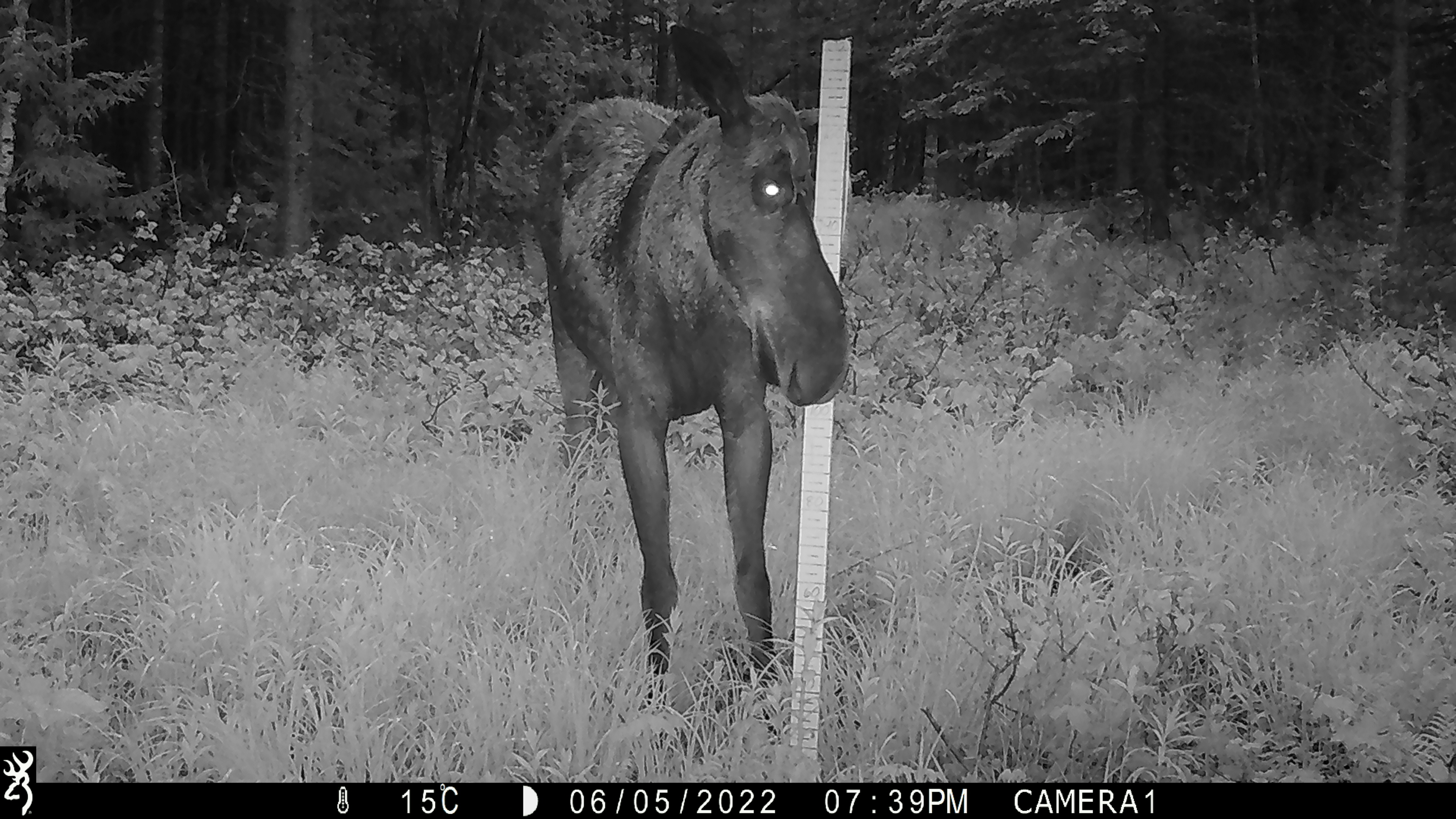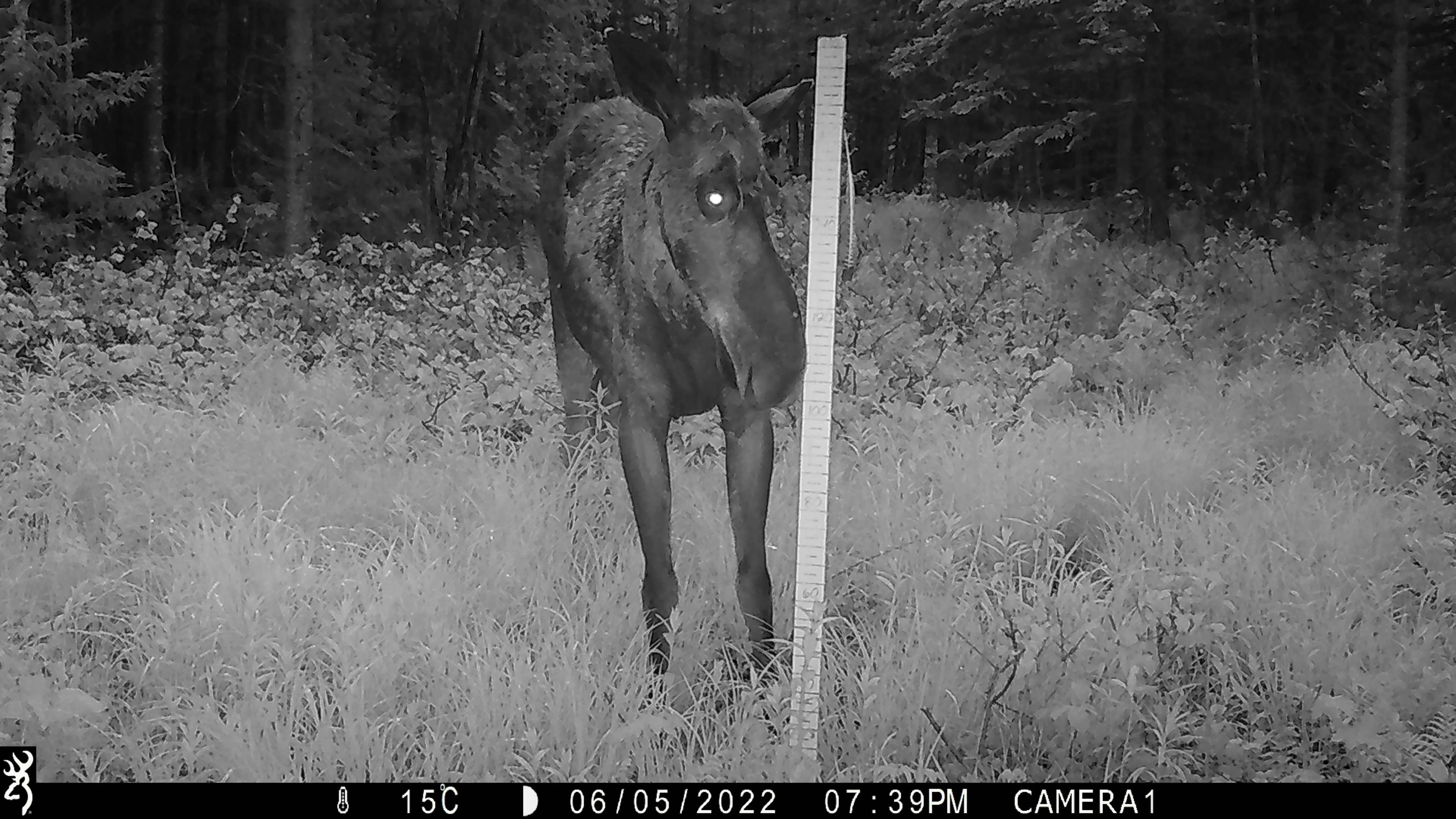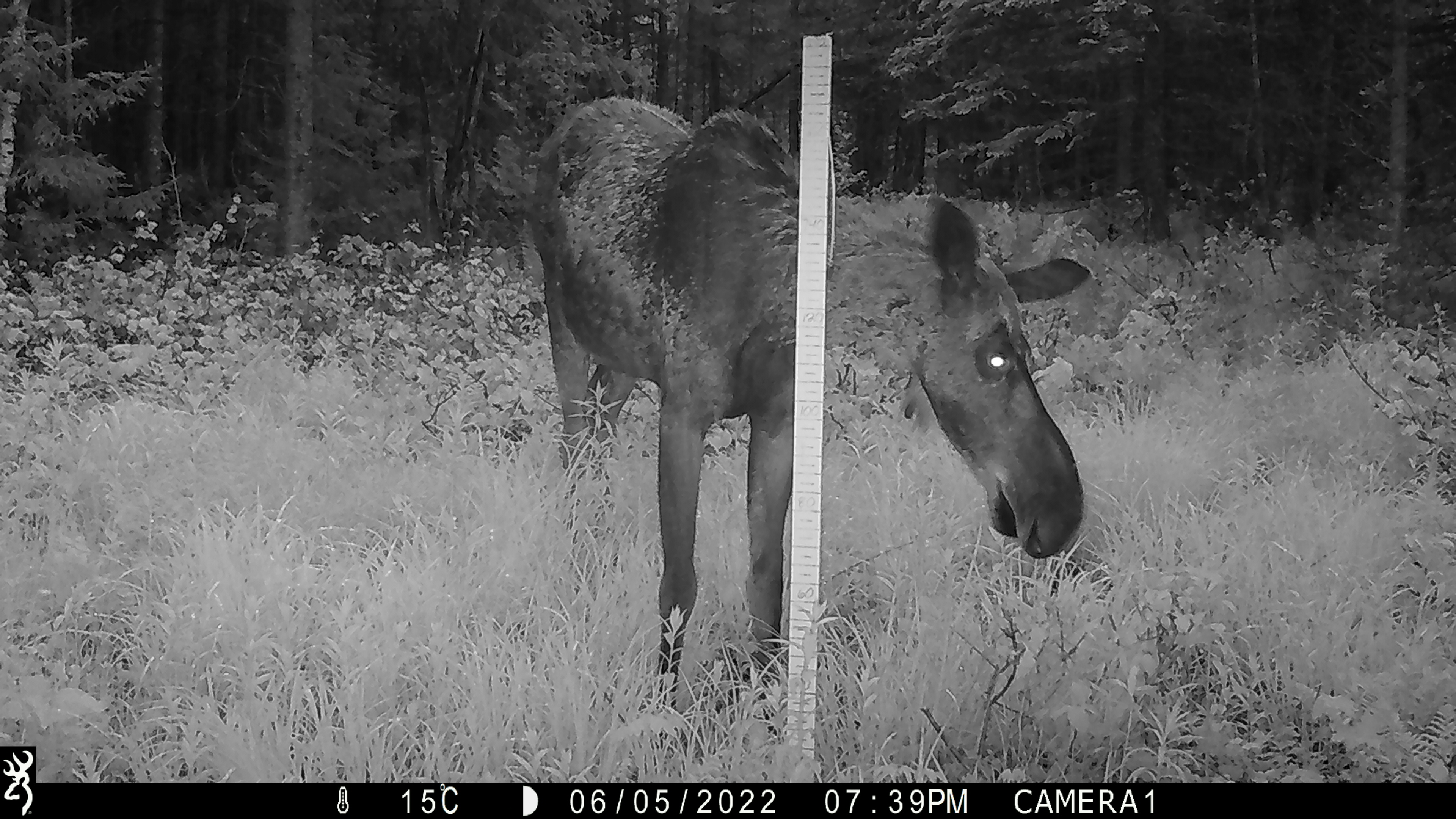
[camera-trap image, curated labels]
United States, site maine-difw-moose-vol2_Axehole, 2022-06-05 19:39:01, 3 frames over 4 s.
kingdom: Animalia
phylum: Chordata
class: Mammalia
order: Artiodactyla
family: Cervidae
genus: Alces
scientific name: Alces alces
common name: moose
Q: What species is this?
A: Moose (Alces alces).